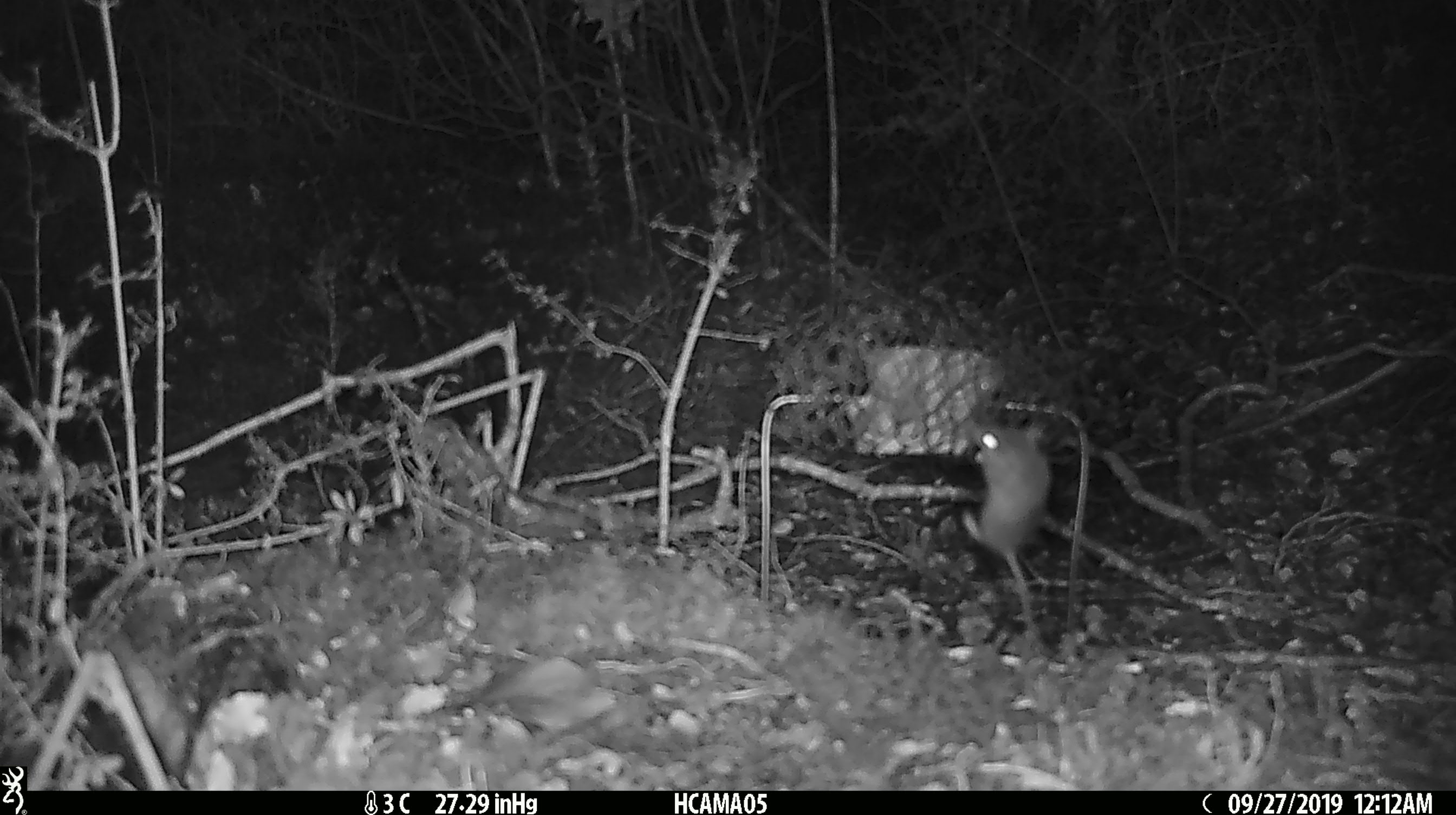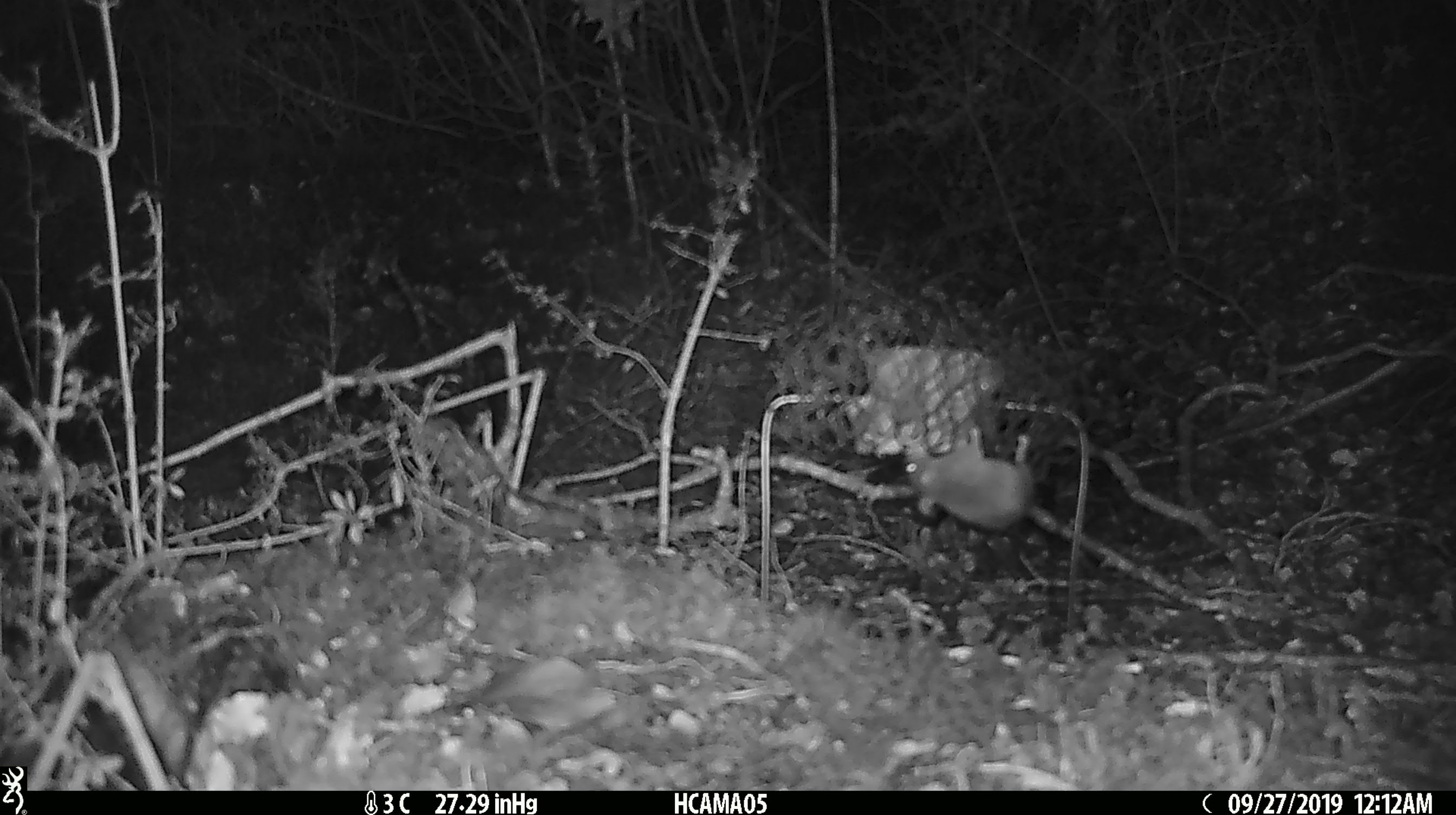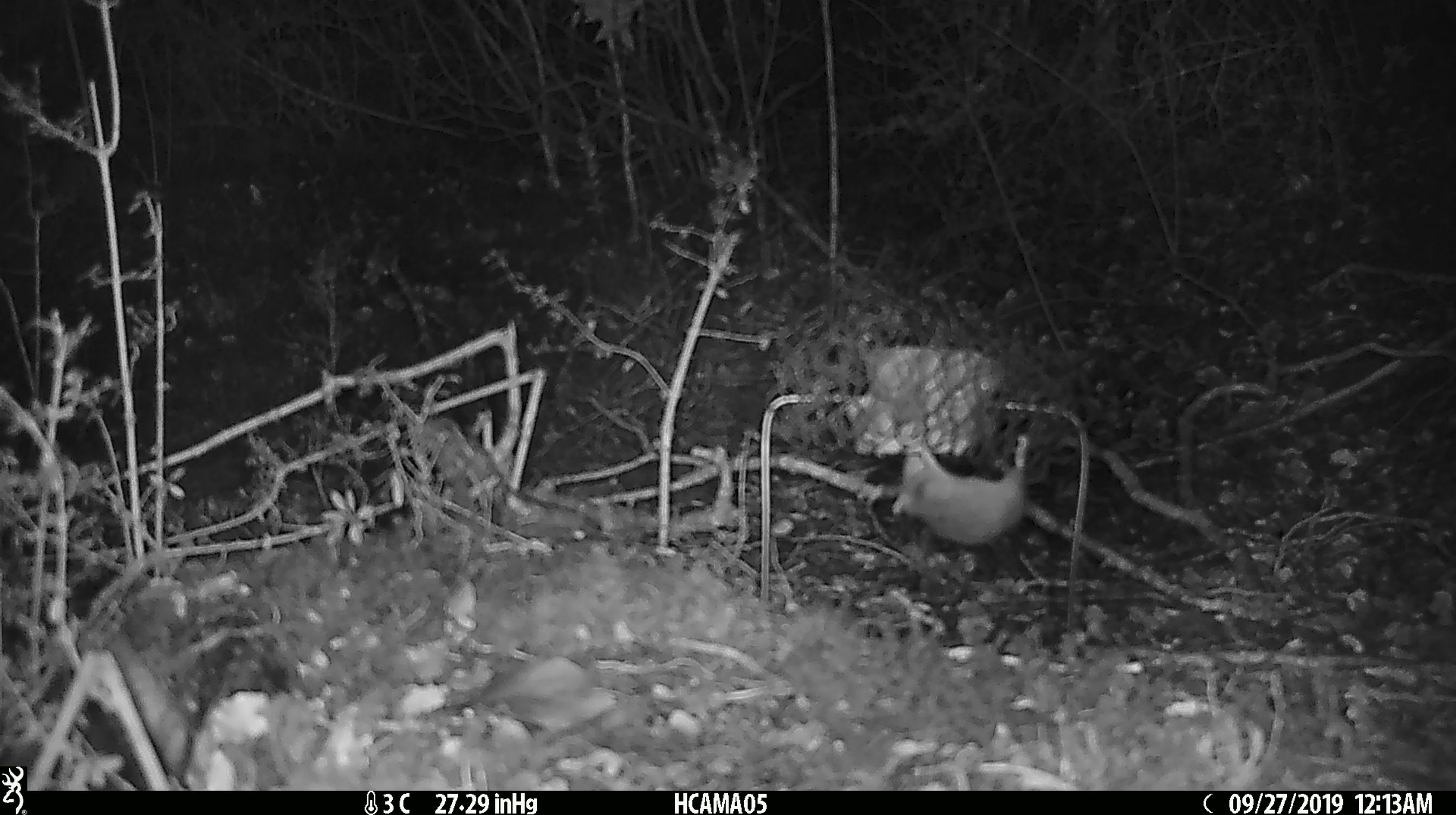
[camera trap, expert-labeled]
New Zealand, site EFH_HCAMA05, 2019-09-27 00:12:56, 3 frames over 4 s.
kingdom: Animalia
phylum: Chordata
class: Mammalia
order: Rodentia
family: Muridae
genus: Mus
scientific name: Mus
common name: mouse